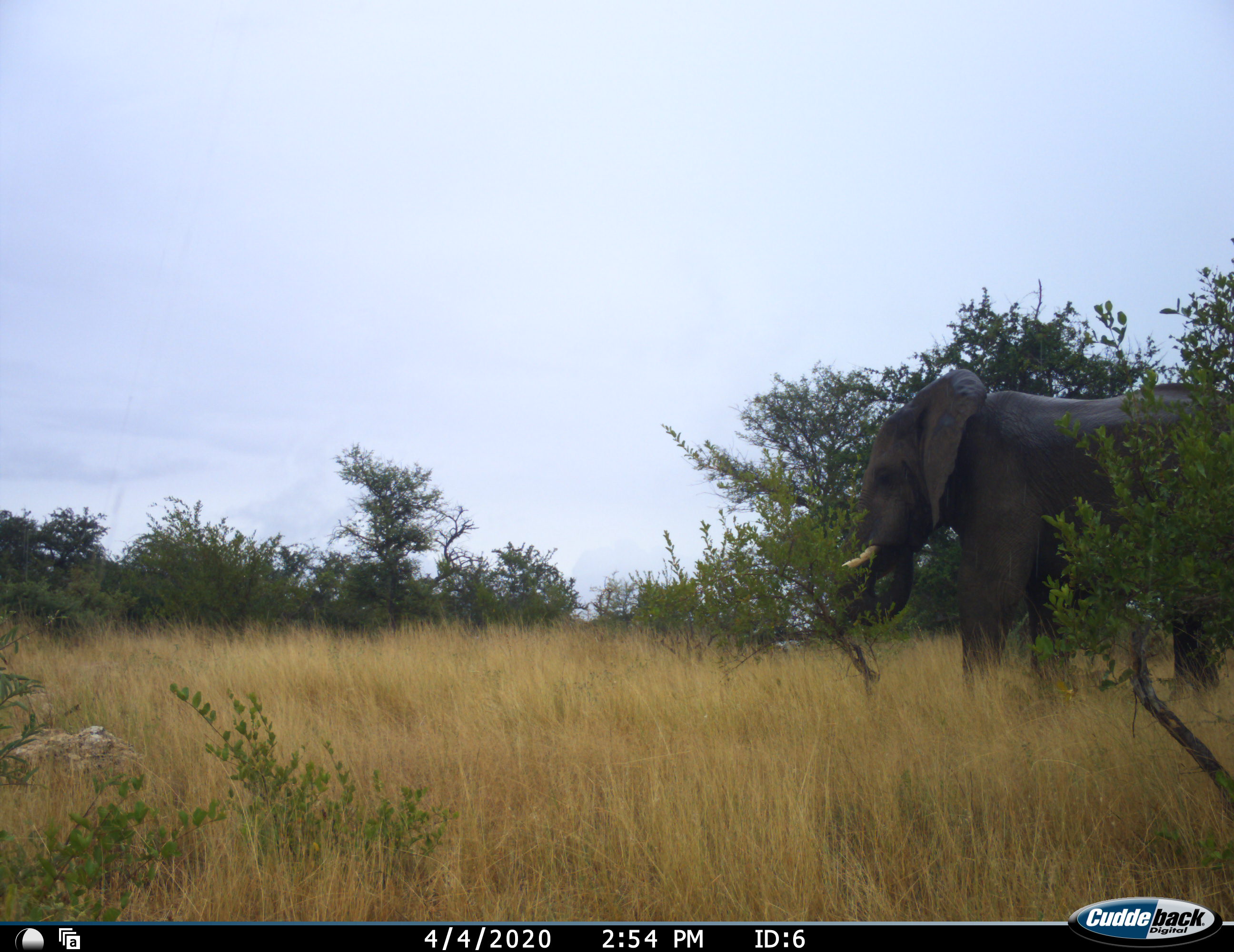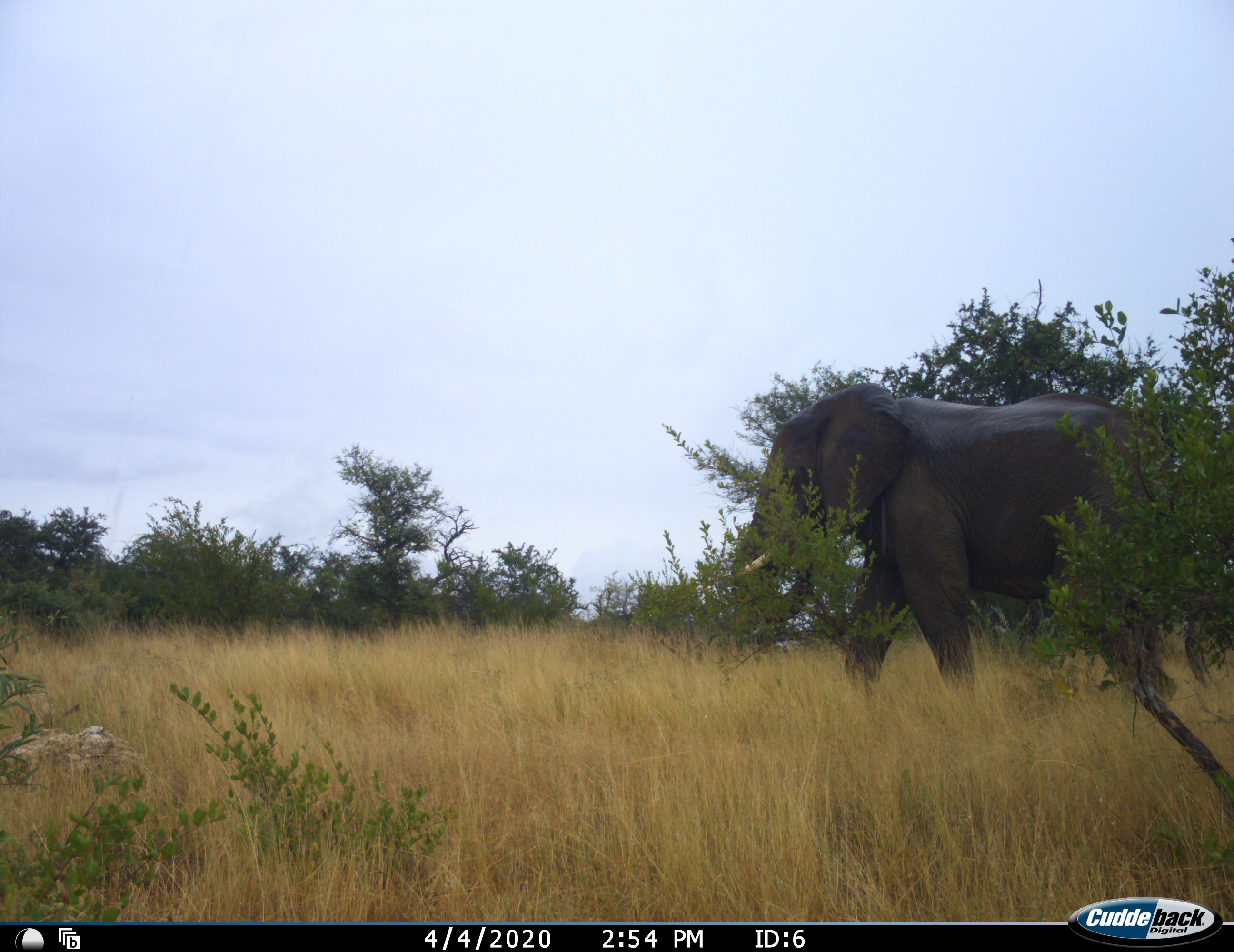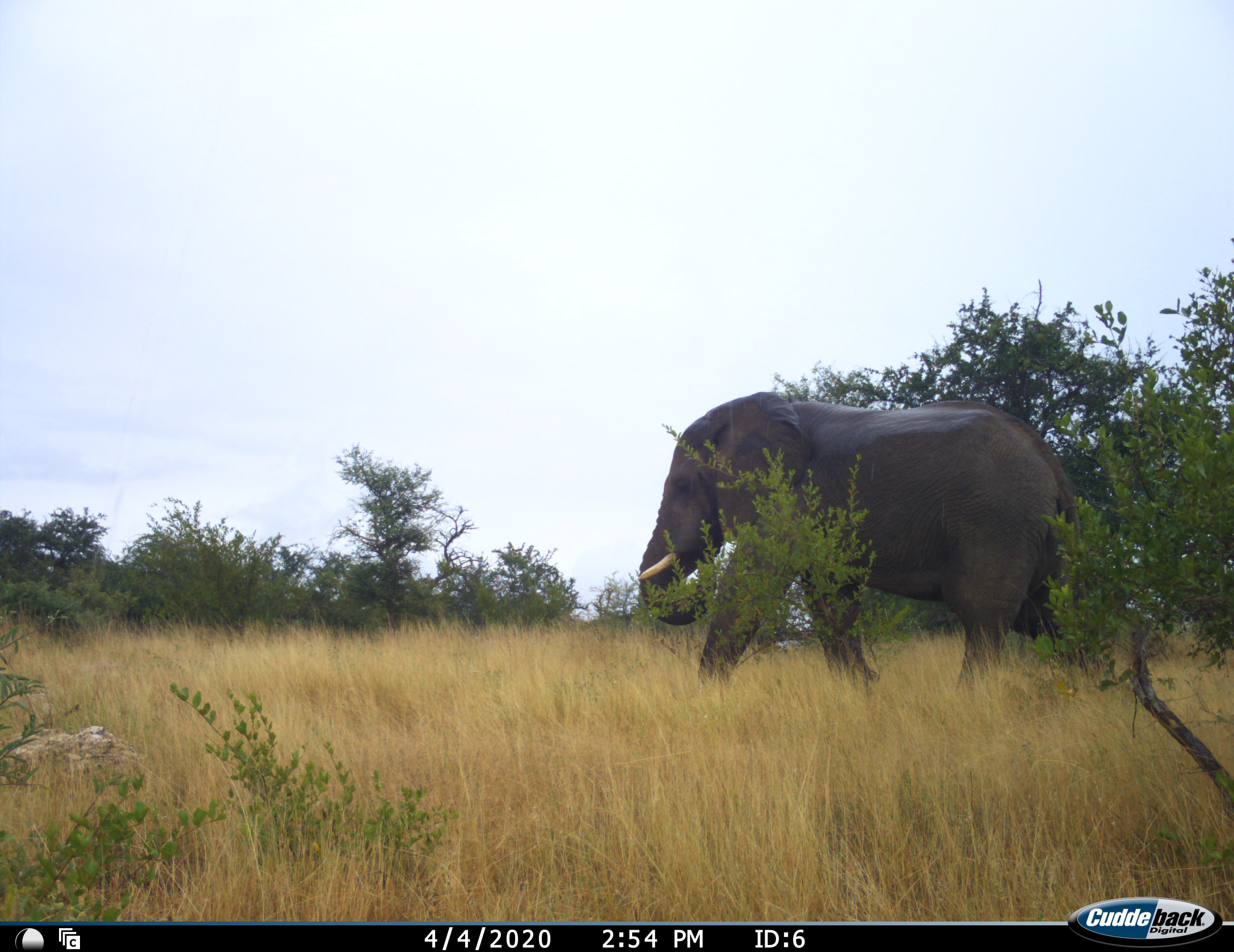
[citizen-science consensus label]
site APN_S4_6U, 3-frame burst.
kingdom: Animalia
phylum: Chordata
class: Mammalia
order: Proboscidea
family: Elephantidae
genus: Loxodonta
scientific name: Loxodonta africana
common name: african bush elephant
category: elephant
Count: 1.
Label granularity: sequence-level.